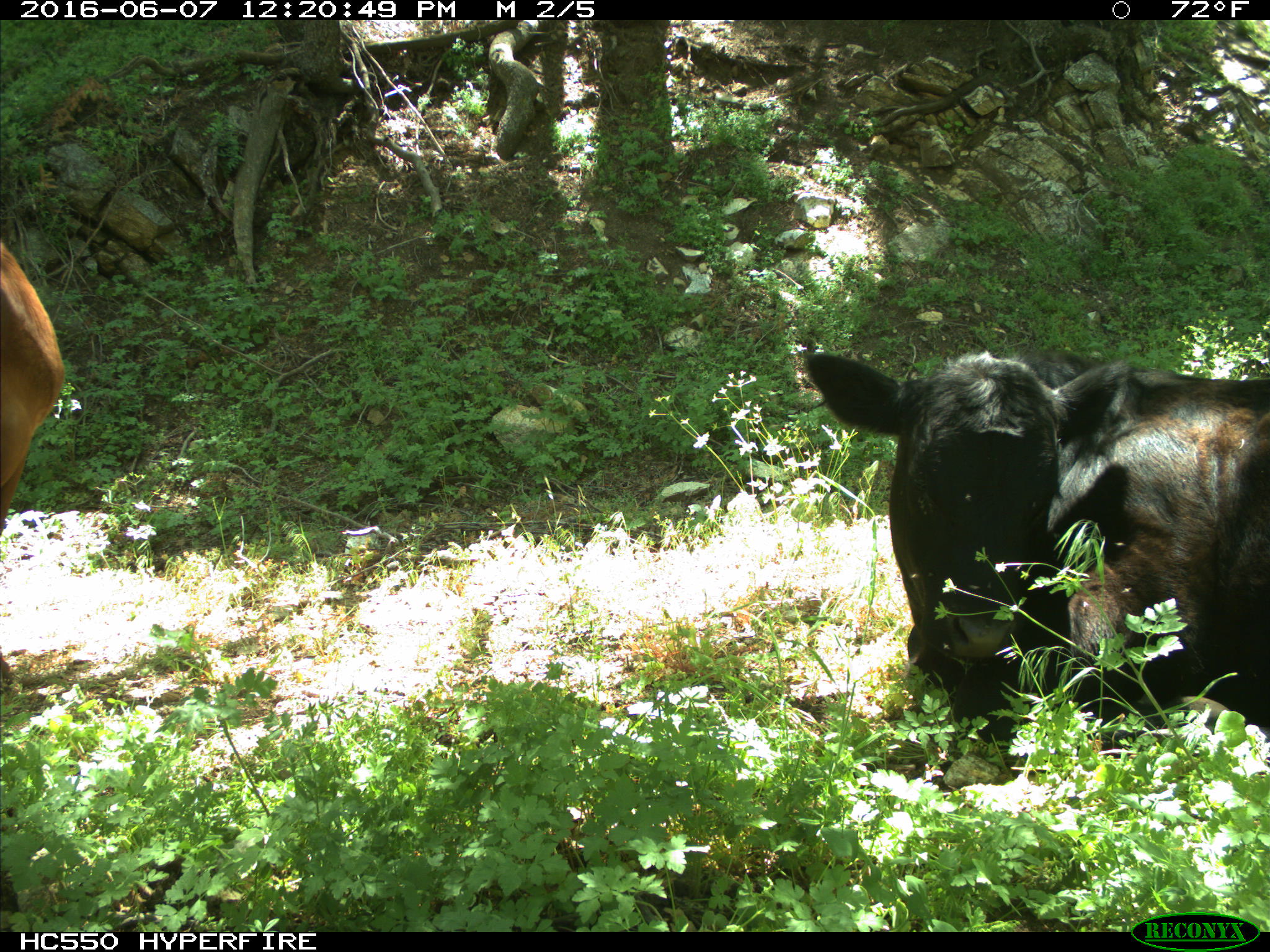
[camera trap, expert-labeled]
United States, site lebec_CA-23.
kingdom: Animalia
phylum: Chordata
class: Mammalia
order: Artiodactyla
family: Bovidae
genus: Bos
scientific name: Bos taurus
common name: domestic cow